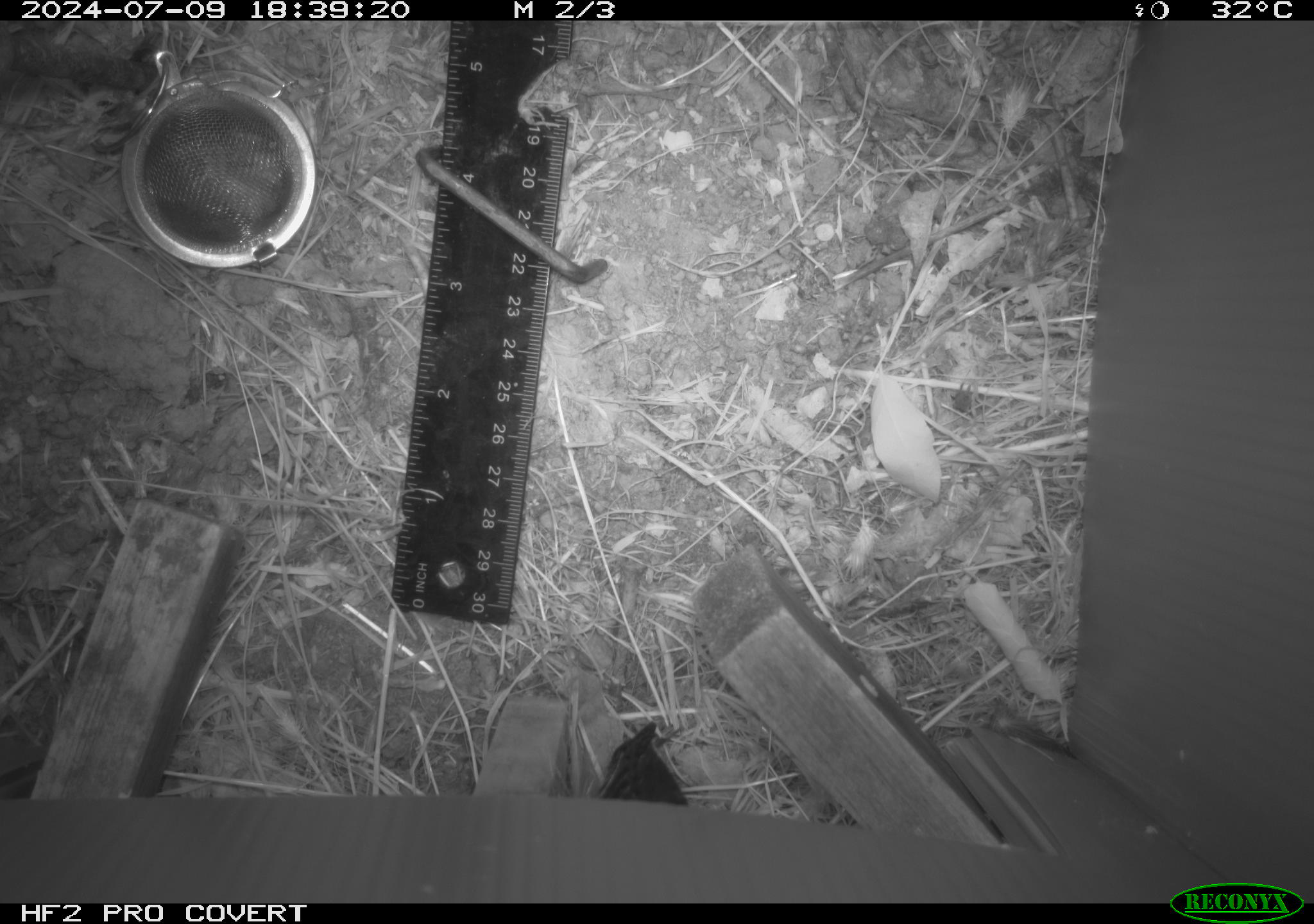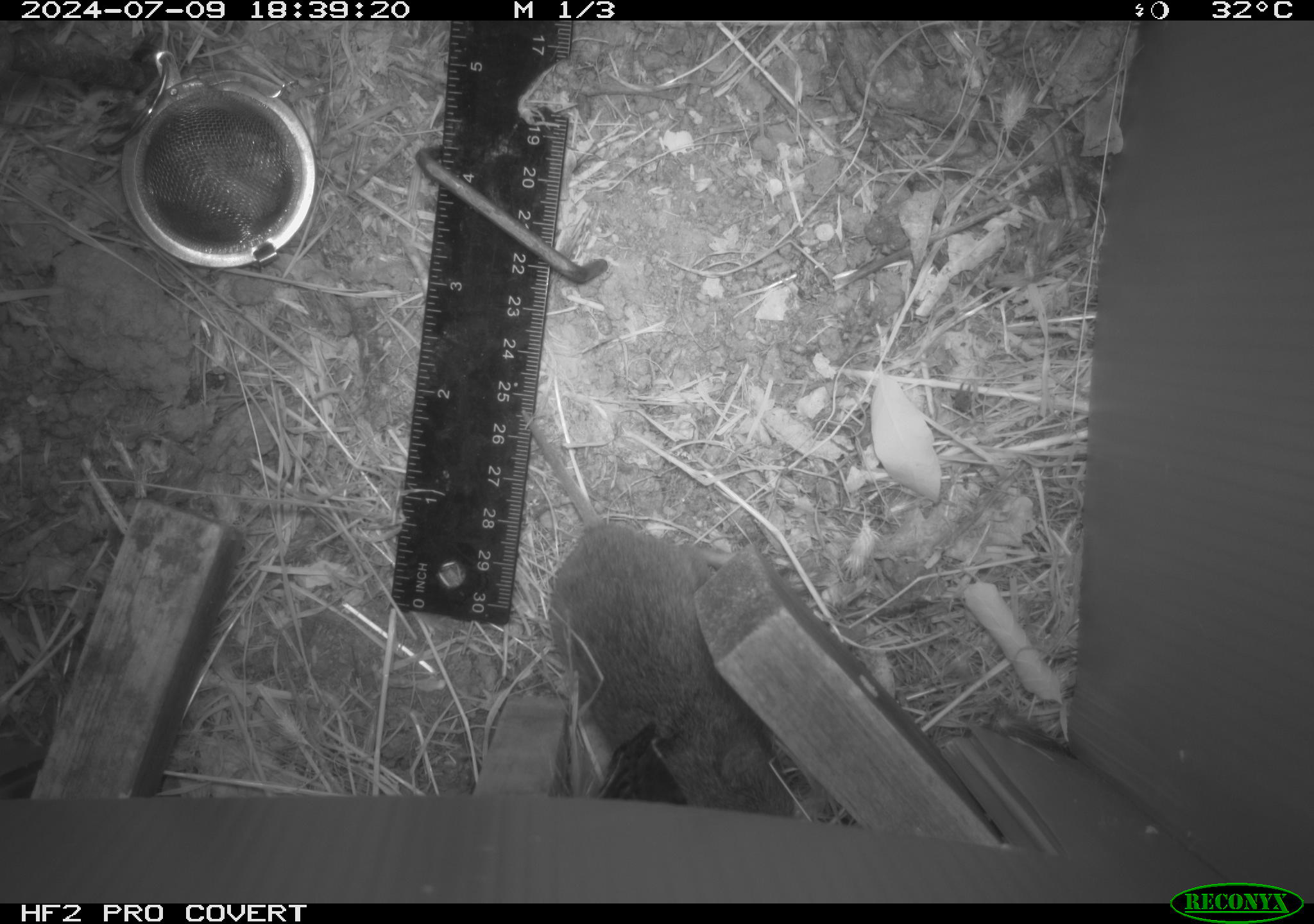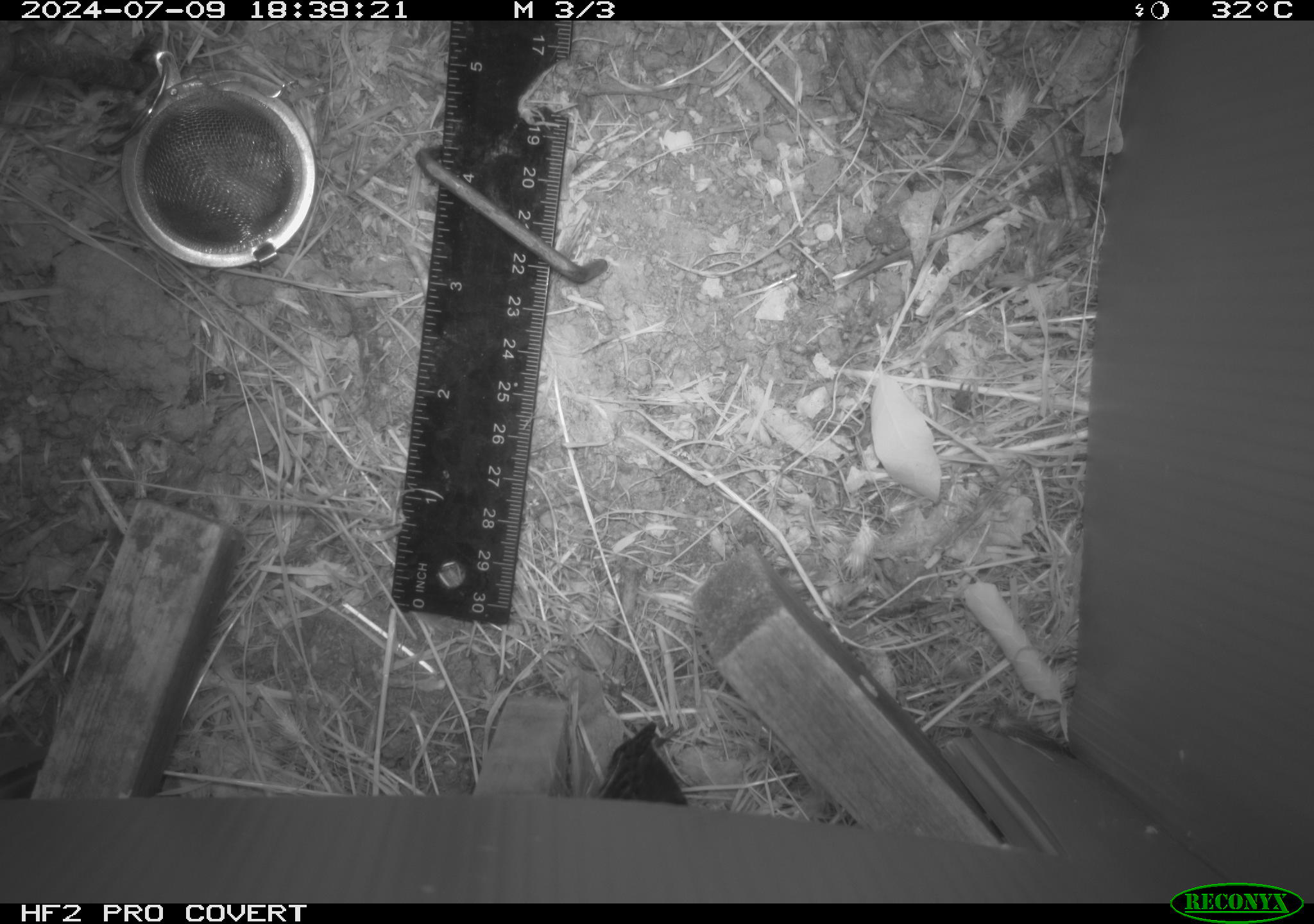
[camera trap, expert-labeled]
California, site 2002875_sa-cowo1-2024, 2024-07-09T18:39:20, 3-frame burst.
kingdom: Animalia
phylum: Chordata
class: Mammalia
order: Rodentia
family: Cricetidae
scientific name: Arvicolinae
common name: voles, lemmings, and muskrats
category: arvicolinae subfamily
Arvicolinae subfamily (voles, lemmings, and muskrats) (Arvicolinae).